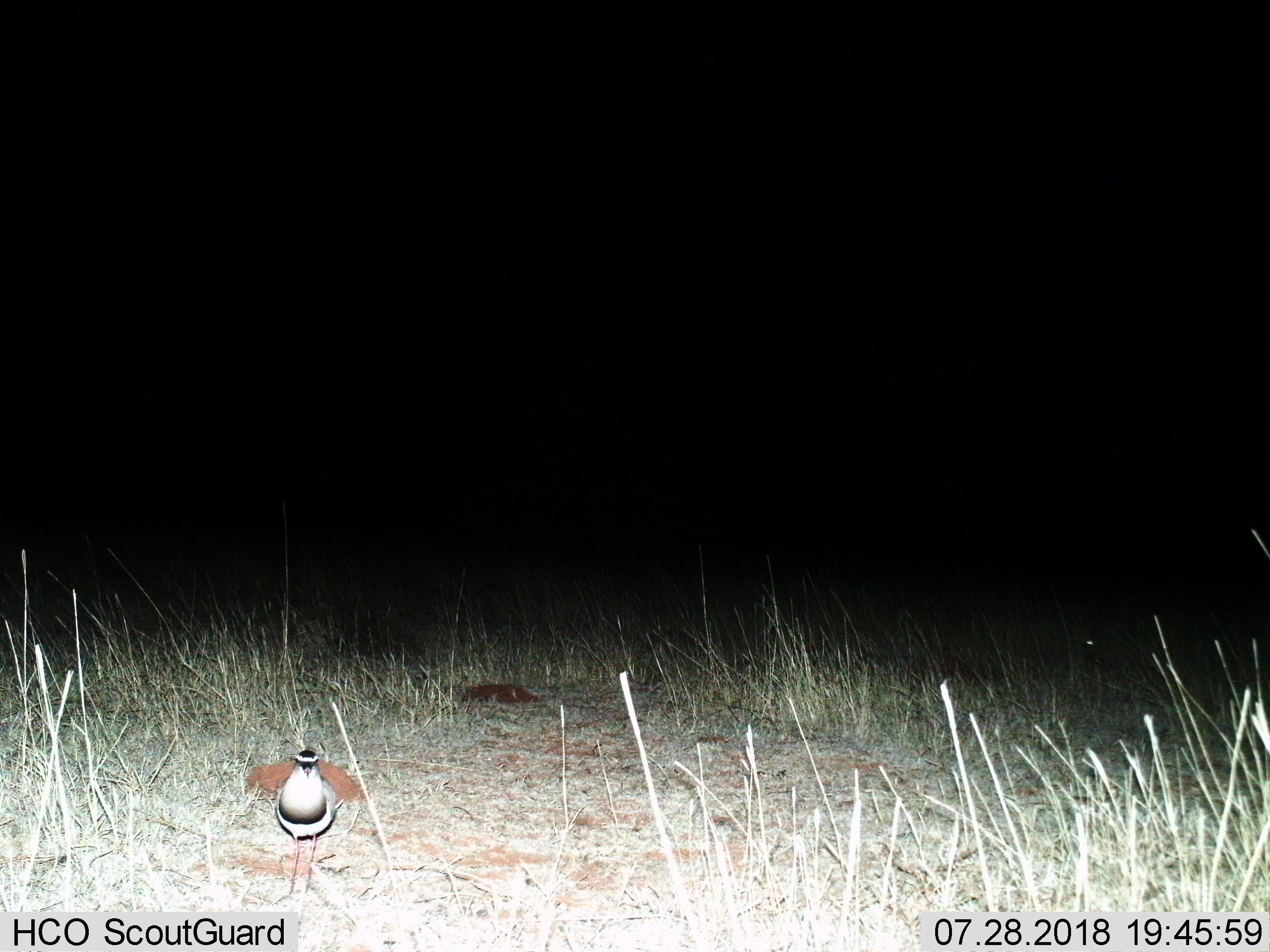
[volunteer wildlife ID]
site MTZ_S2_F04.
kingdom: Animalia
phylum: Chordata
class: Aves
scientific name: Aves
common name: bird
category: birdother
Birdother (bird) (Aves), count 1. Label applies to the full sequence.